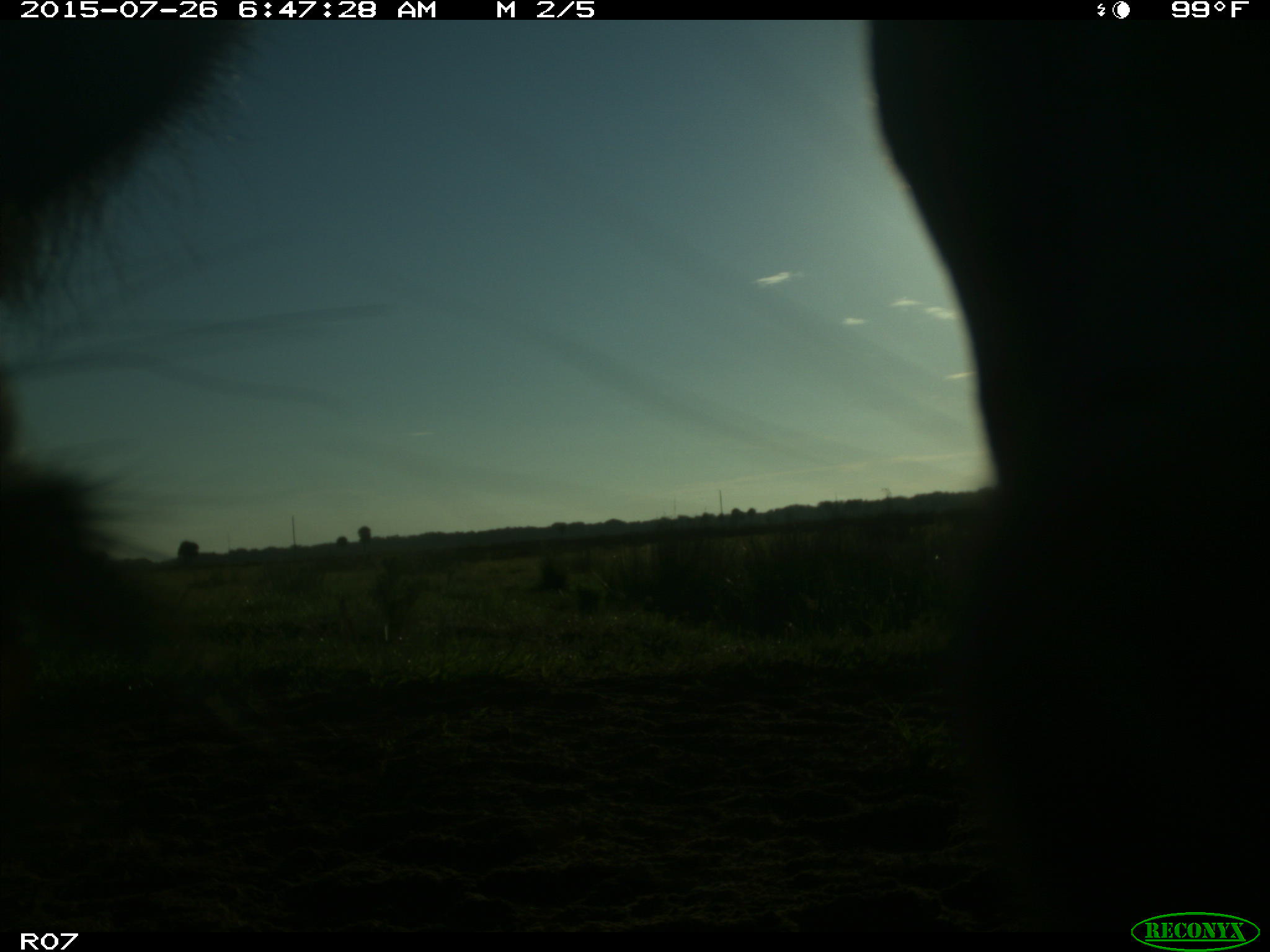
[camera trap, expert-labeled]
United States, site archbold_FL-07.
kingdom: Animalia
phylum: Chordata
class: Mammalia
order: Artiodactyla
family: Bovidae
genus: Bos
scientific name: Bos taurus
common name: domestic cow